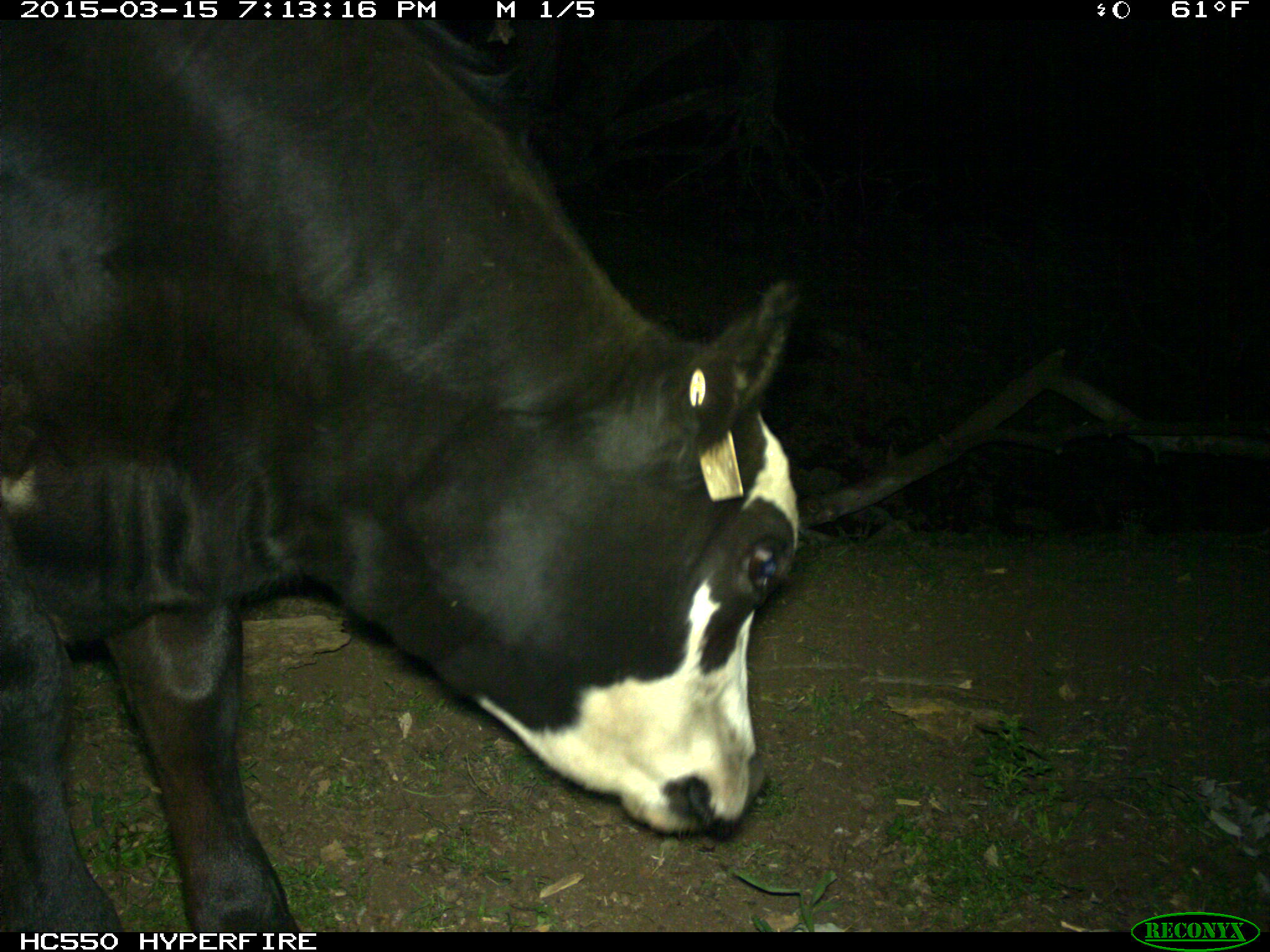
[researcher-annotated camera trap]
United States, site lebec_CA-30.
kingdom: Animalia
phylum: Chordata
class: Mammalia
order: Artiodactyla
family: Bovidae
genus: Bos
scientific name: Bos taurus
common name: domestic cow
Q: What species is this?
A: Bos taurus (domestic cow).